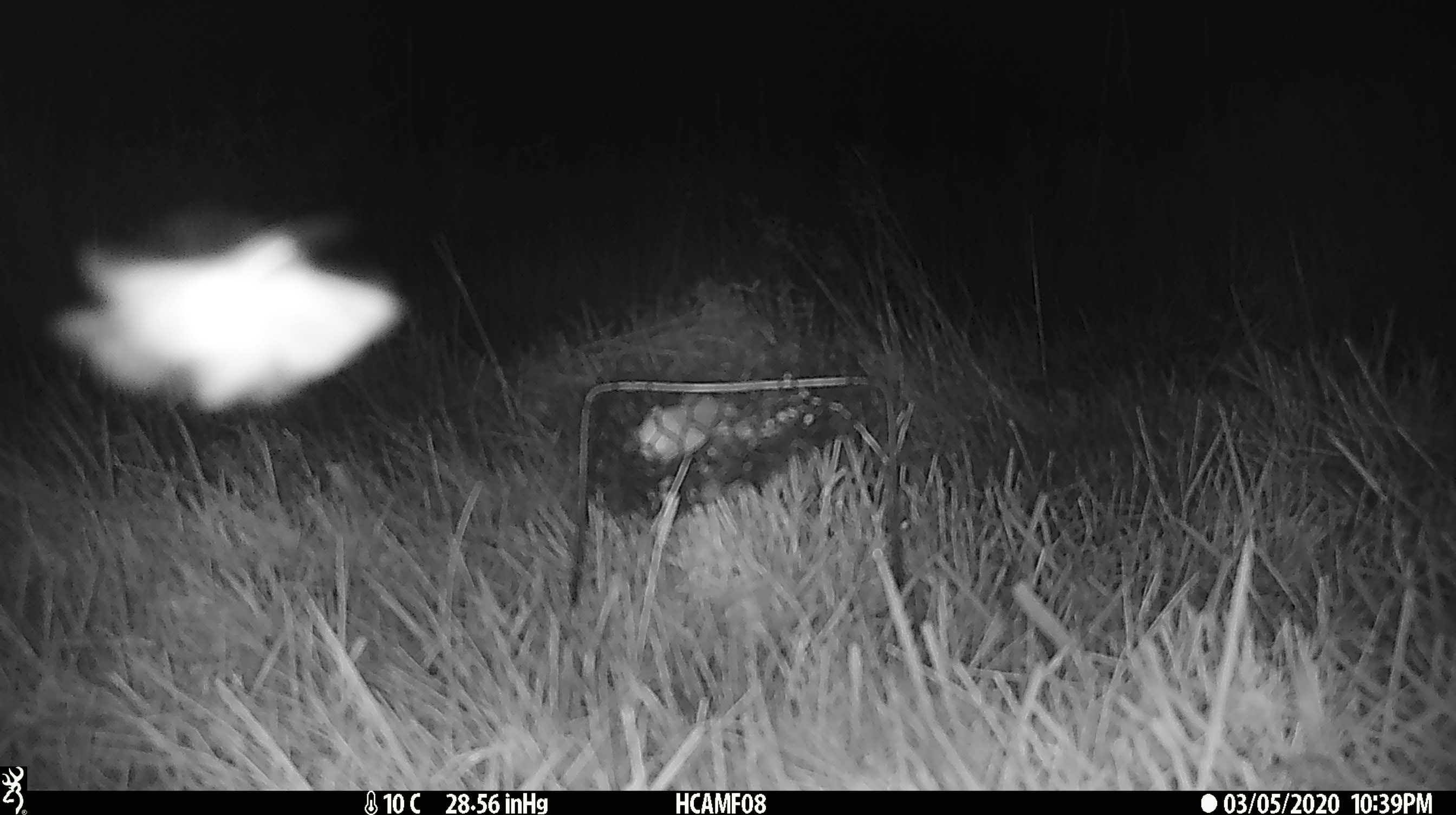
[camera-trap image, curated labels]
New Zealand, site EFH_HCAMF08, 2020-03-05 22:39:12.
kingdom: Animalia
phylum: Arthropoda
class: Insecta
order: Lepidoptera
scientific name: Lepidoptera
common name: moth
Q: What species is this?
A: Moth (Lepidoptera).